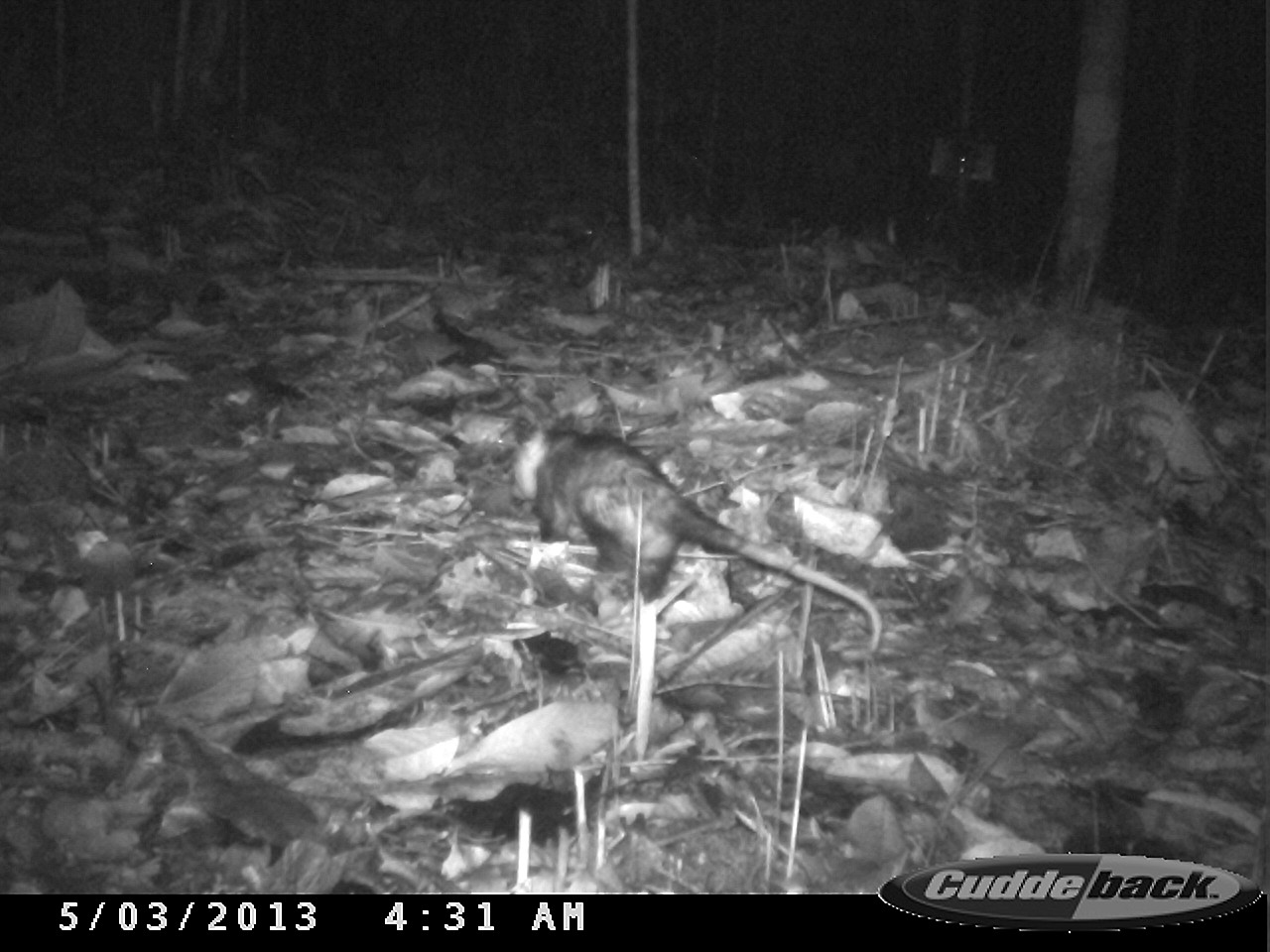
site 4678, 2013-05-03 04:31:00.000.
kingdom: Animalia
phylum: Chordata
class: Mammalia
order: Didelphimorphia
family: Didelphidae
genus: Didelphis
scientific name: Didelphis imperfecta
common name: guianan white-eared opossum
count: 1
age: adult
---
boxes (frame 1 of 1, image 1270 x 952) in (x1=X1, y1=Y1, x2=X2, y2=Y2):
didelphis imperfecta: (x1=502, y1=406, x2=882, y2=655)